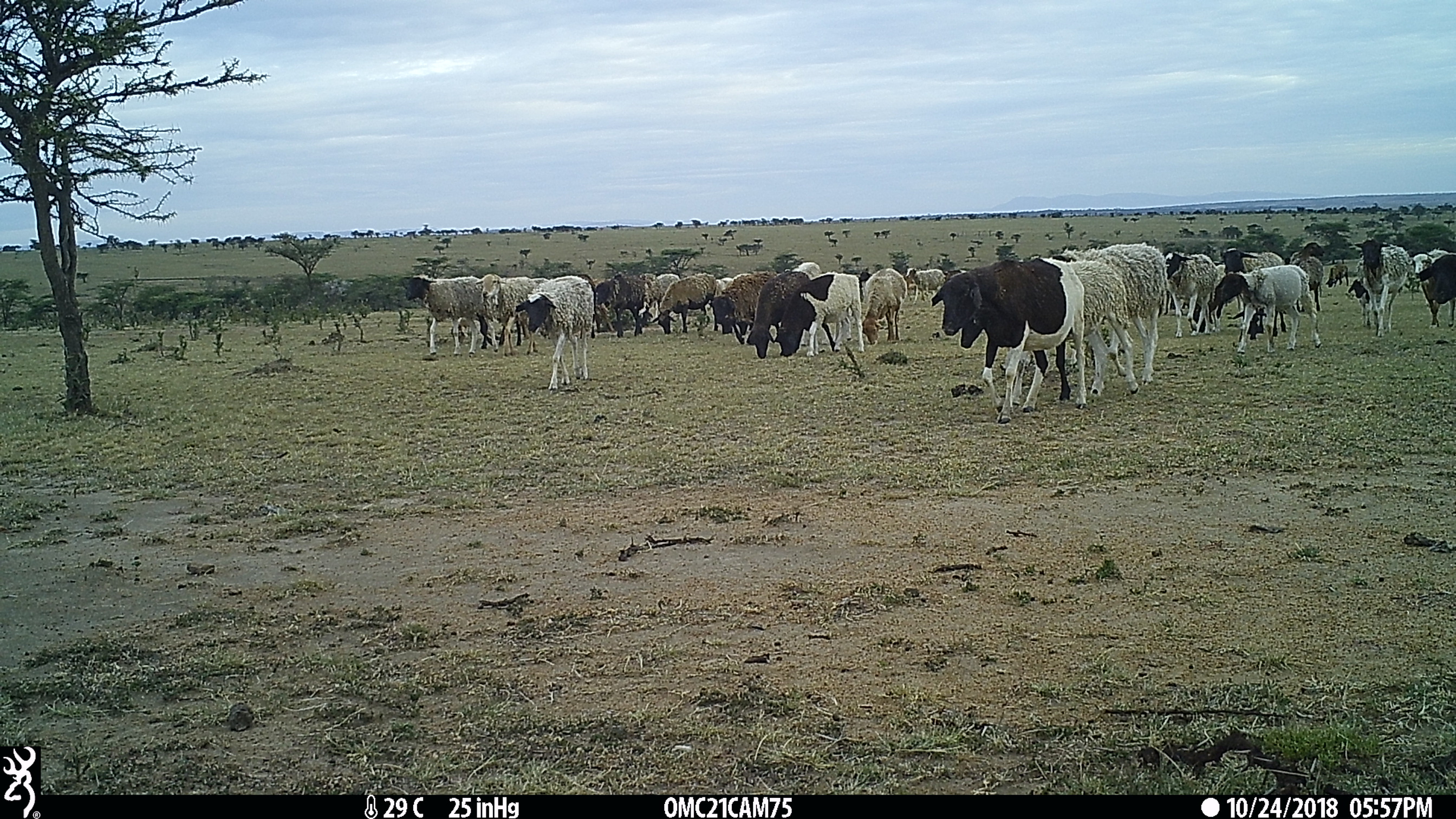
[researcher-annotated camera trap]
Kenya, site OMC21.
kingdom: Animalia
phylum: Chordata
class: Mammalia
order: Artiodactyla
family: Bovidae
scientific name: Bovidae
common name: sheep or goat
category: shoat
Shoat (sheep or goat) (Bovidae).